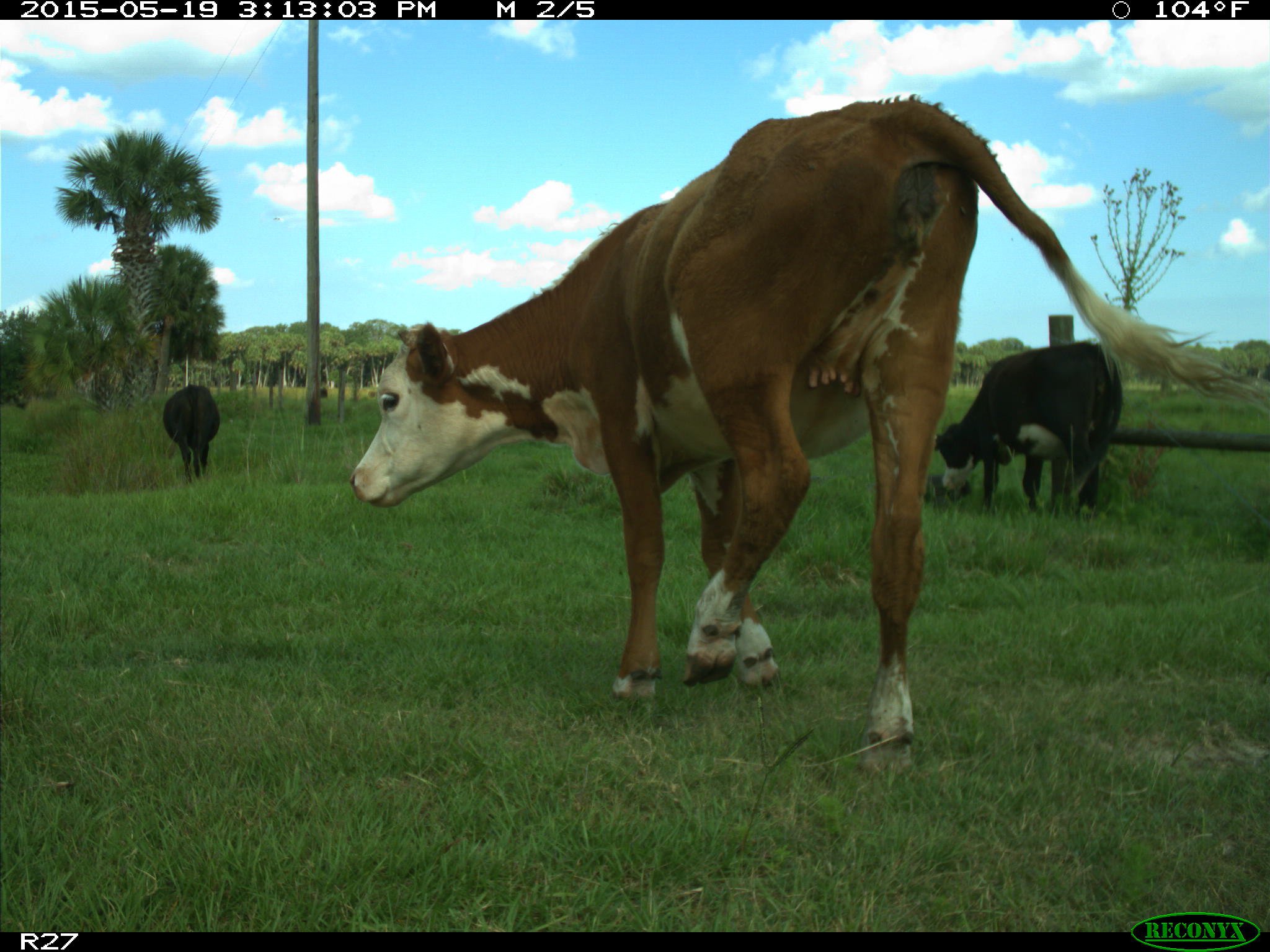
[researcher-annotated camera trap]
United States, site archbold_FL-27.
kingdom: Animalia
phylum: Chordata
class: Mammalia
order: Artiodactyla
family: Bovidae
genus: Bos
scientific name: Bos taurus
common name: domestic cow